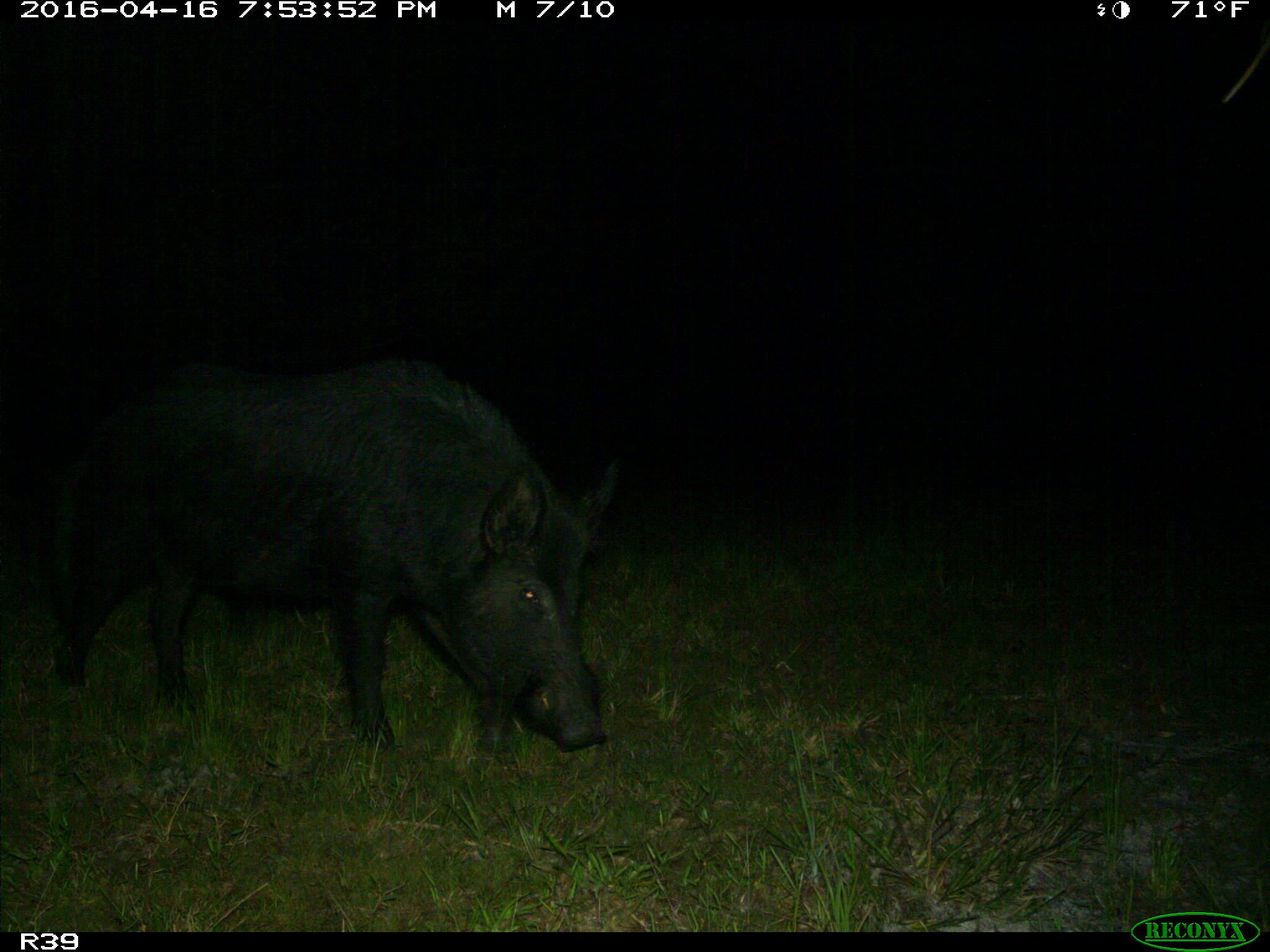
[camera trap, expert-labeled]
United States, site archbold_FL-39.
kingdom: Animalia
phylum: Chordata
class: Mammalia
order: Artiodactyla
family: Suidae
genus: Sus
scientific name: Sus scrofa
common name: wild boar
Sus scrofa (wild boar).